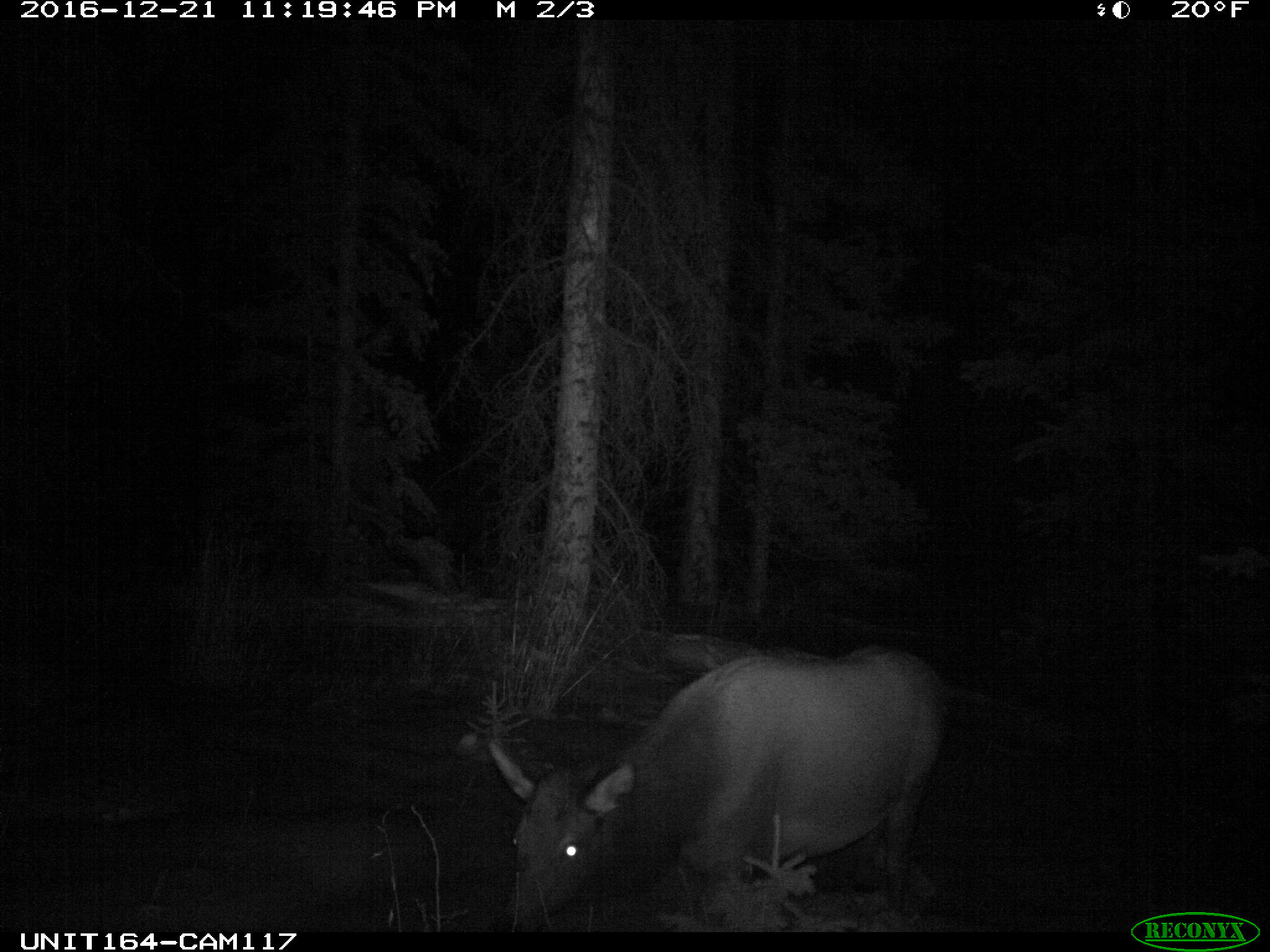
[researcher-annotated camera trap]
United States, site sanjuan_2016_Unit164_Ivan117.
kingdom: Animalia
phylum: Chordata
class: Mammalia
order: Artiodactyla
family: Cervidae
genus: Cervus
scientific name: Cervus elaphus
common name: red deer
Cervus elaphus (red deer).